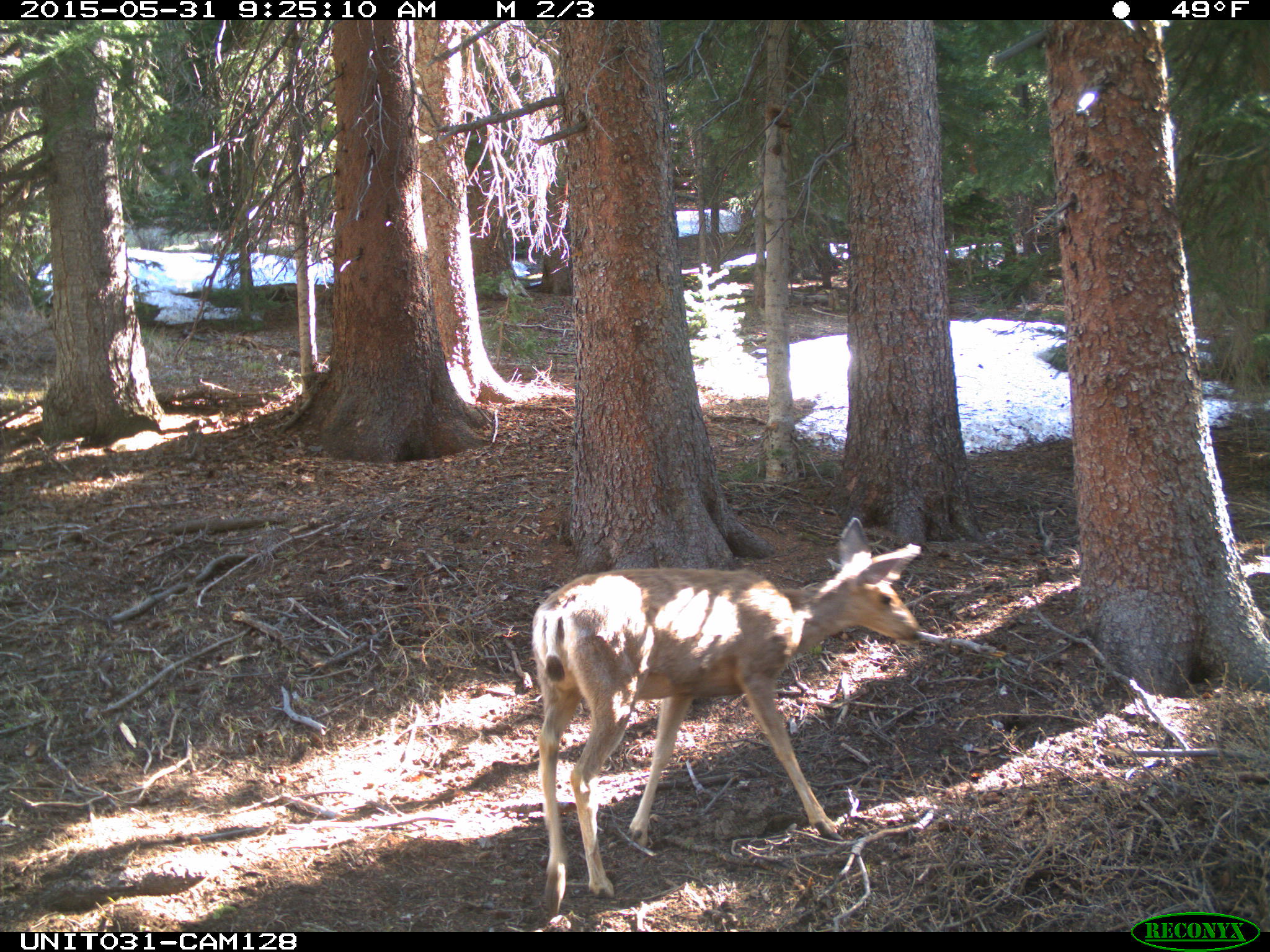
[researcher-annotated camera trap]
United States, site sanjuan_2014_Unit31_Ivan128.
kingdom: Animalia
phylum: Chordata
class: Mammalia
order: Artiodactyla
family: Cervidae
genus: Odocoileus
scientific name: Odocoileus hemionus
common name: mule deer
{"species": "Odocoileus hemionus (mule deer)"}